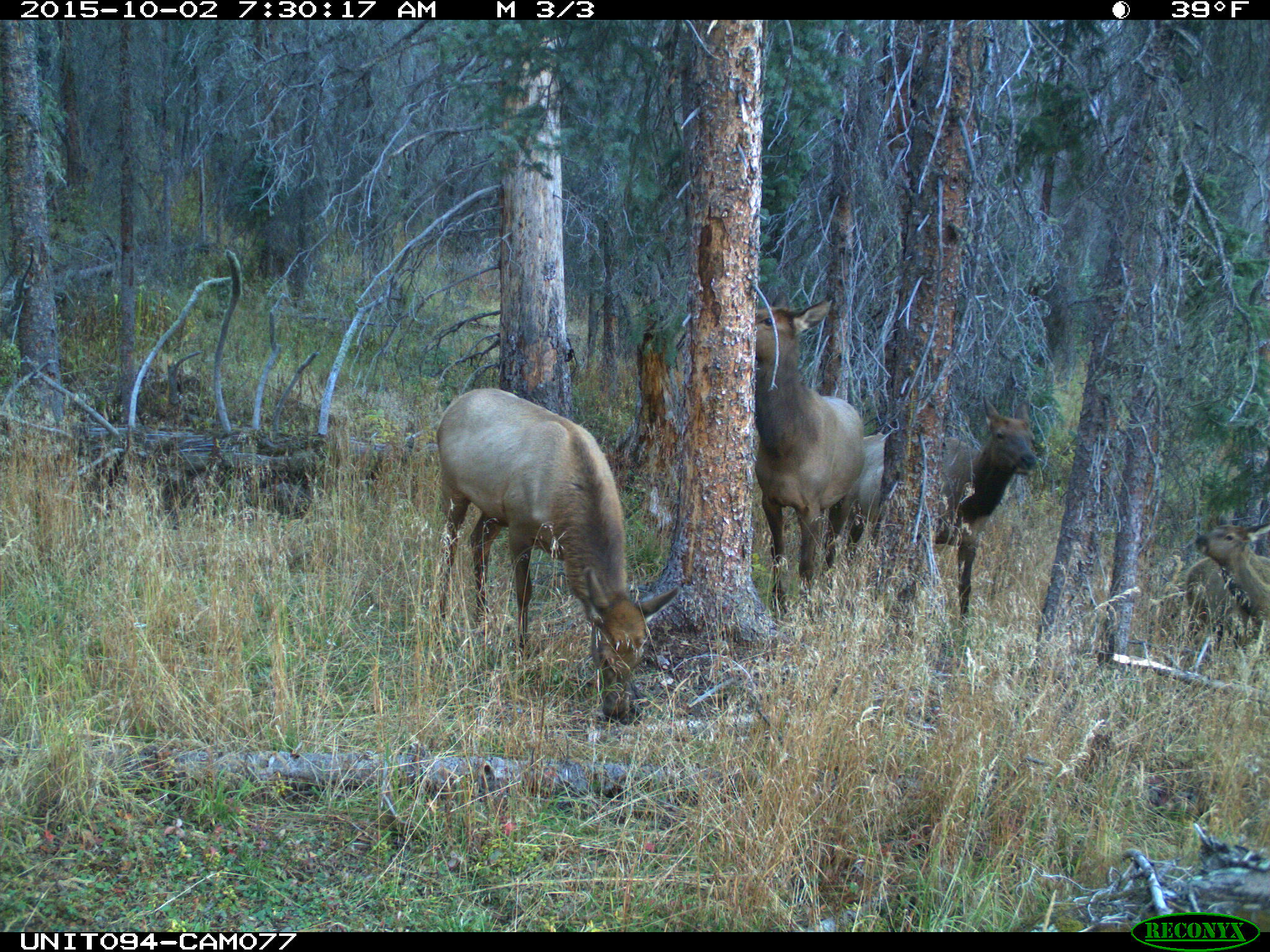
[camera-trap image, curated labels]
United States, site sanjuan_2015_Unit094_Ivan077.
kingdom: Animalia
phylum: Chordata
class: Mammalia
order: Artiodactyla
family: Cervidae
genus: Cervus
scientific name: Cervus elaphus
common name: red deer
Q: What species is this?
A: Cervus elaphus (red deer).